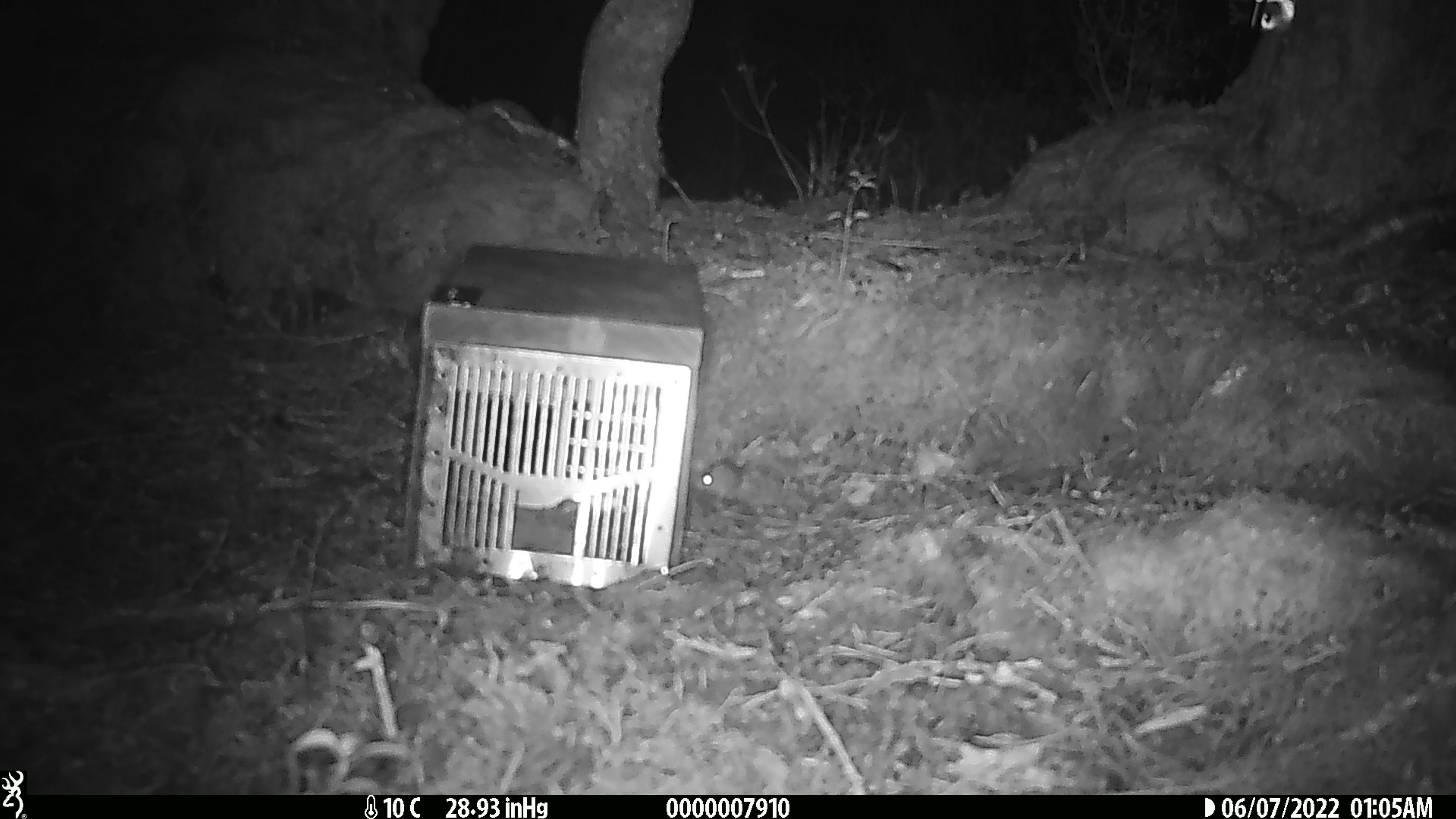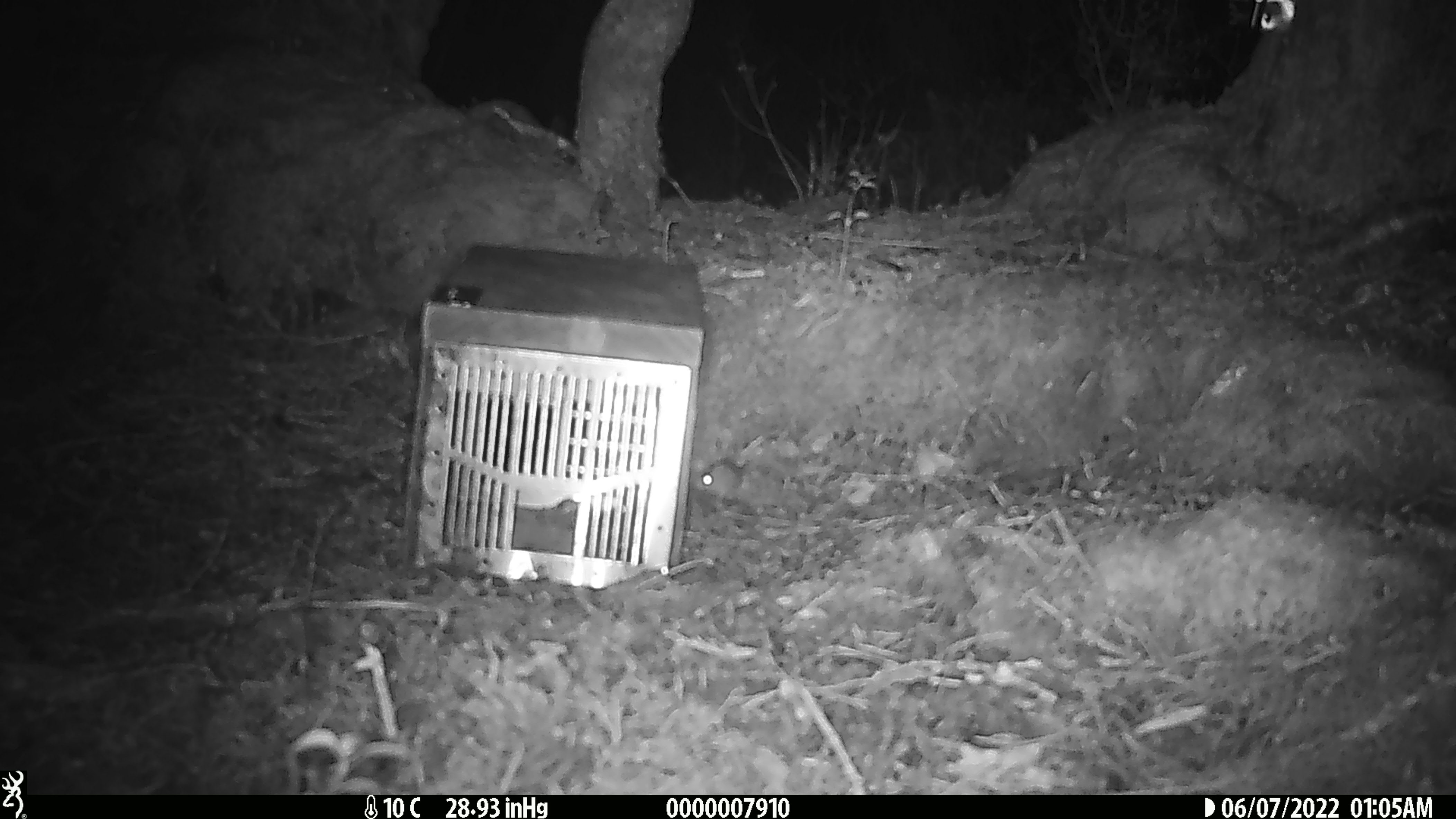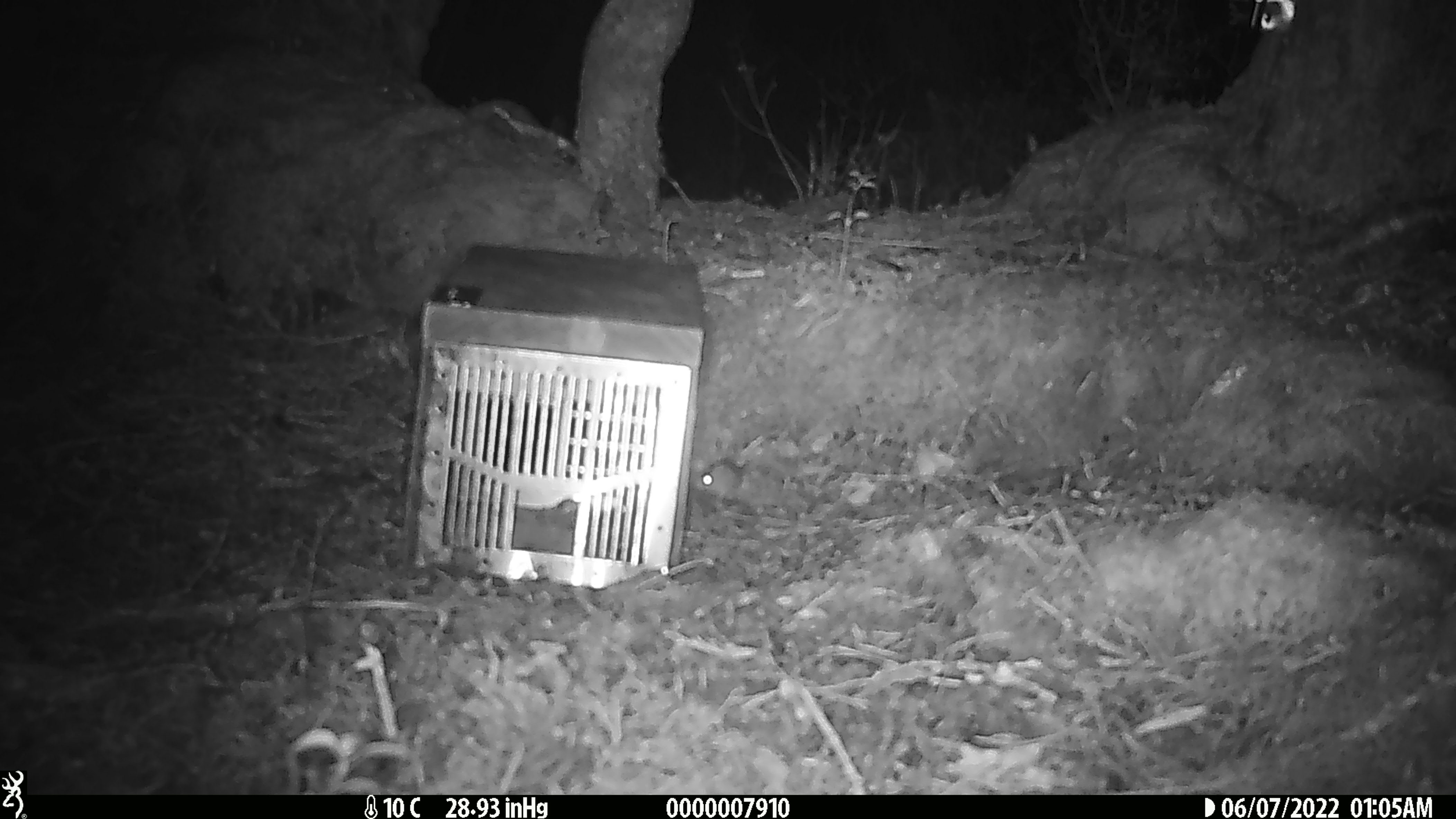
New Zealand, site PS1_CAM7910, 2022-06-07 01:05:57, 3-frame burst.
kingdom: Animalia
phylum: Chordata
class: Mammalia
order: Rodentia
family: Muridae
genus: Mus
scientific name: Mus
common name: mouse